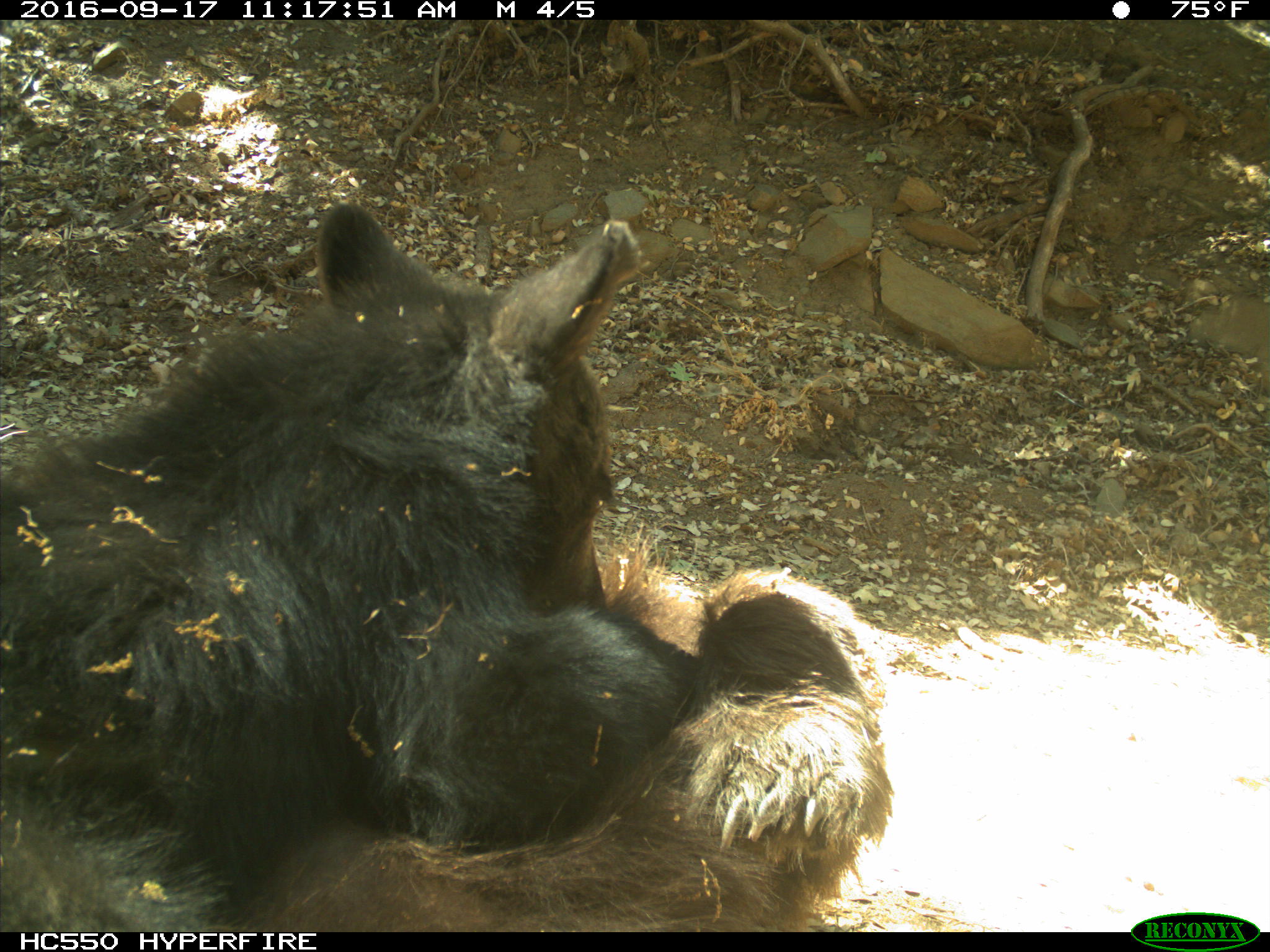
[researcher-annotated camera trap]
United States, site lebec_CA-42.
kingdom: Animalia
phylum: Chordata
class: Mammalia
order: Carnivora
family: Ursidae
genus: Ursus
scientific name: Ursus americanus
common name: american black bear